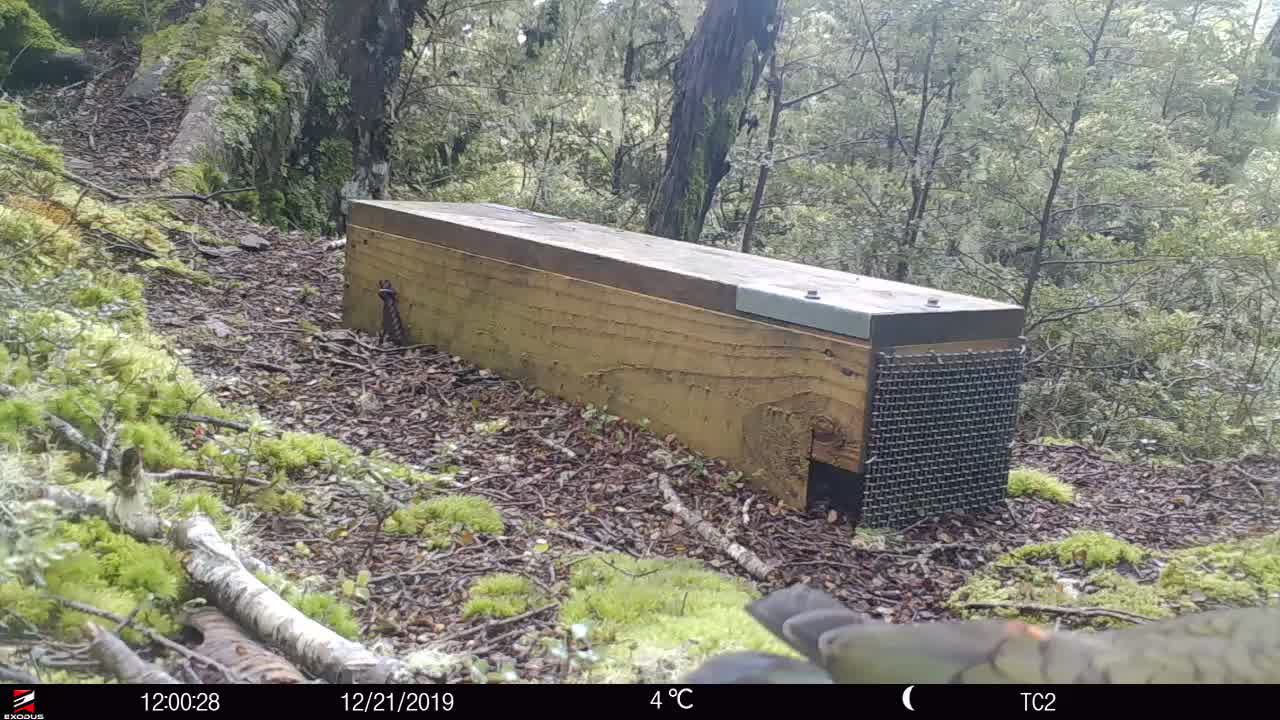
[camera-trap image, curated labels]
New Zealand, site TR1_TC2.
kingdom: Animalia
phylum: Chordata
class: Aves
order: Psittaciformes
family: Strigopidae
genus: Nestor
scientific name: Nestor notabilis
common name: kea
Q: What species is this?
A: Kea (Nestor notabilis).